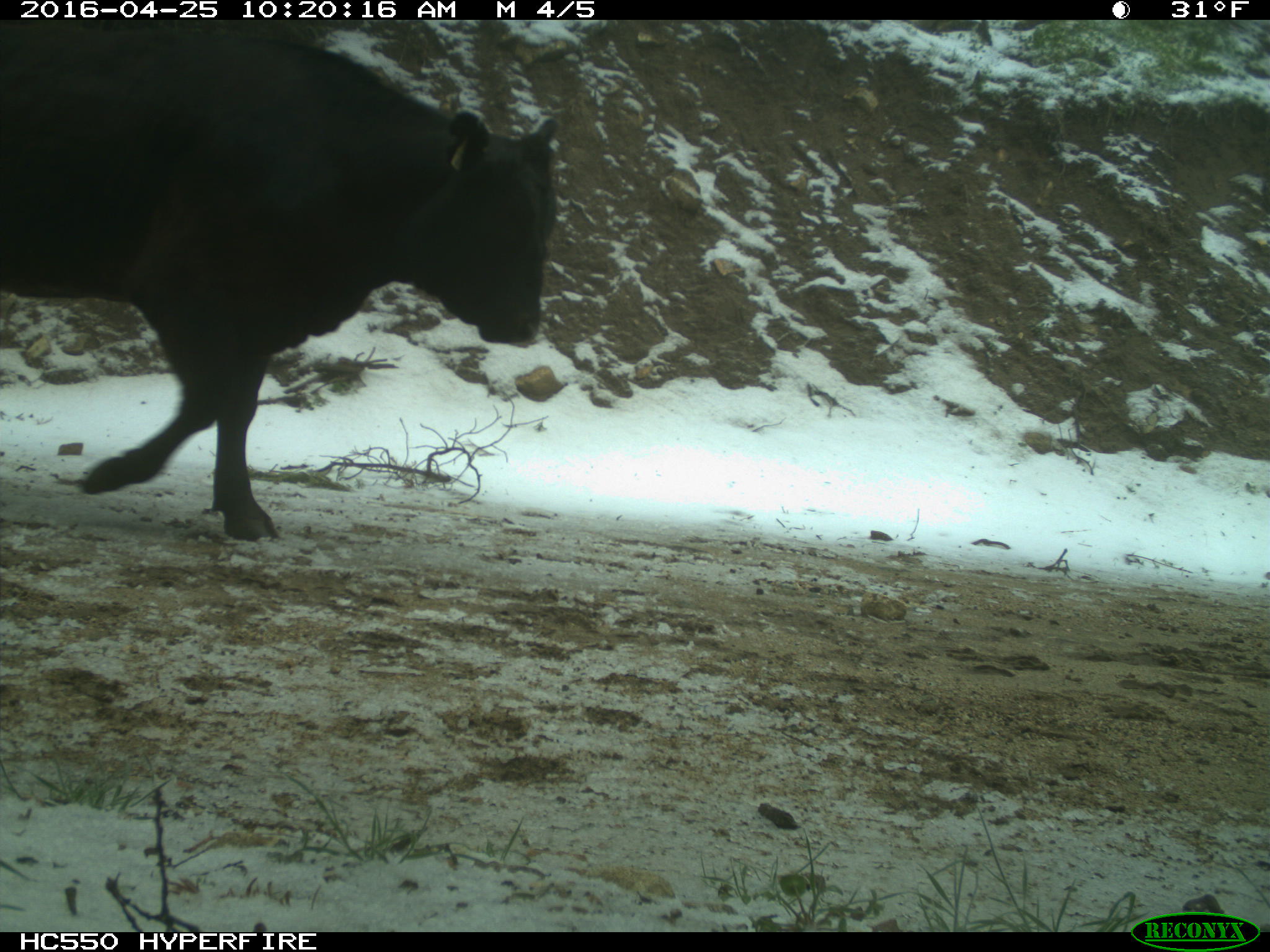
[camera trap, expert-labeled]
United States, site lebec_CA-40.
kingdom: Animalia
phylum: Chordata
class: Mammalia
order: Artiodactyla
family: Bovidae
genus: Bos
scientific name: Bos taurus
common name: domestic cow